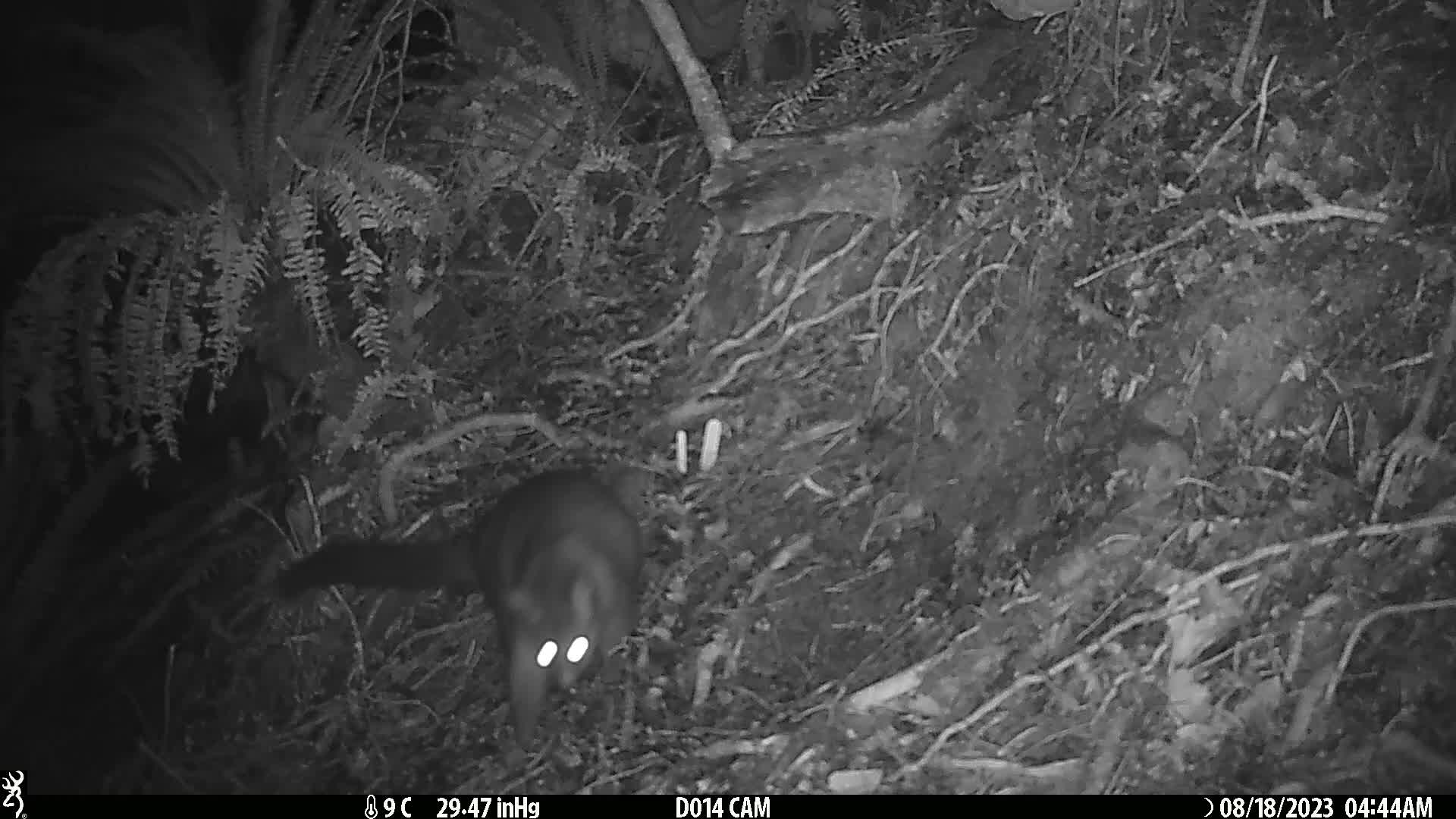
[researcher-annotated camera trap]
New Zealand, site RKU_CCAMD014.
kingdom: Animalia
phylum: Chordata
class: Mammalia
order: Diprotodontia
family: Phalangeridae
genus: Trichosurus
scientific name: Trichosurus vulpecula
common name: common brushtail possum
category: possum